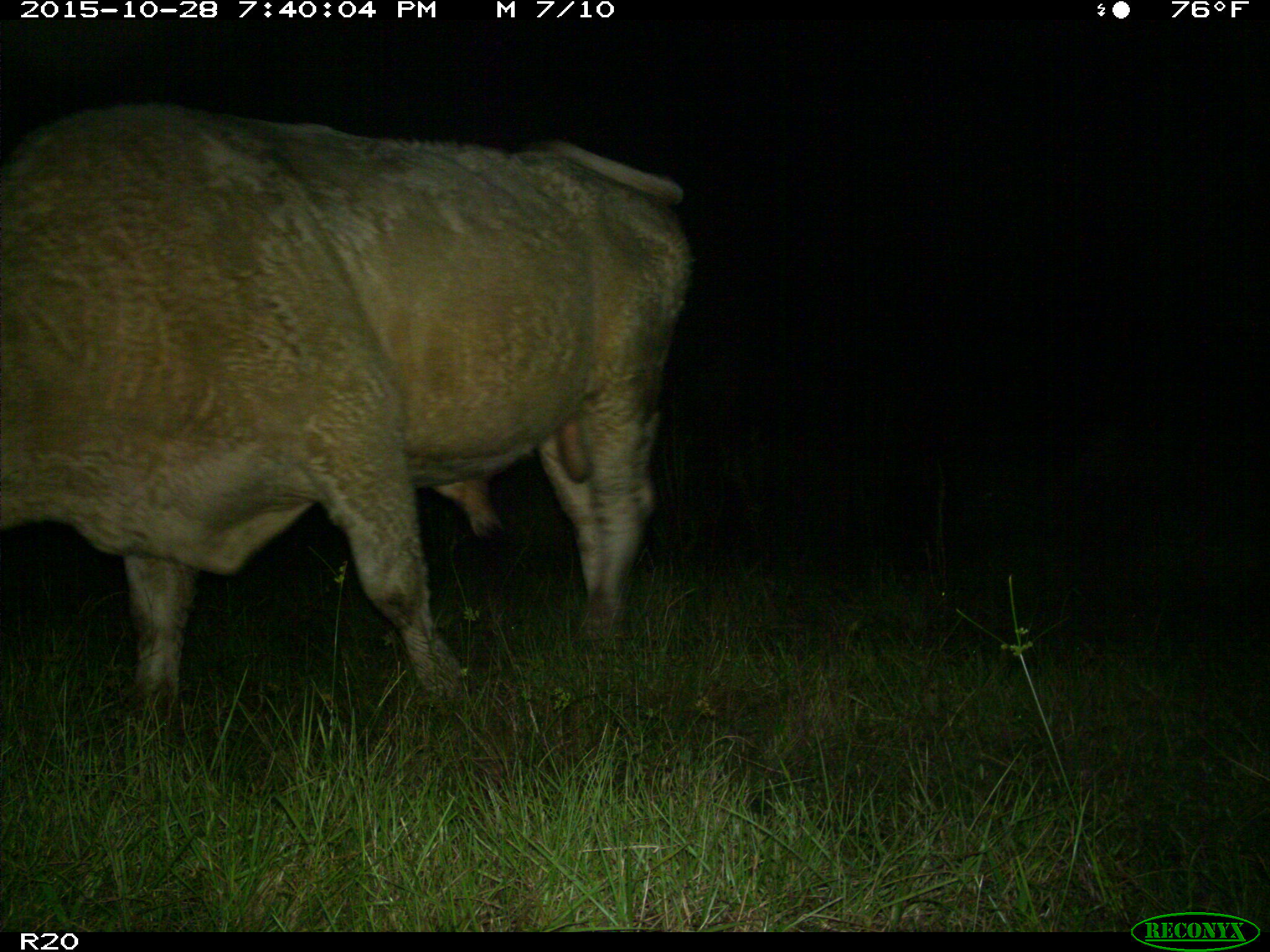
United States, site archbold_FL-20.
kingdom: Animalia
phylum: Chordata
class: Mammalia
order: Artiodactyla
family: Bovidae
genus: Bos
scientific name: Bos taurus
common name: domestic cow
Bos taurus (domestic cow).